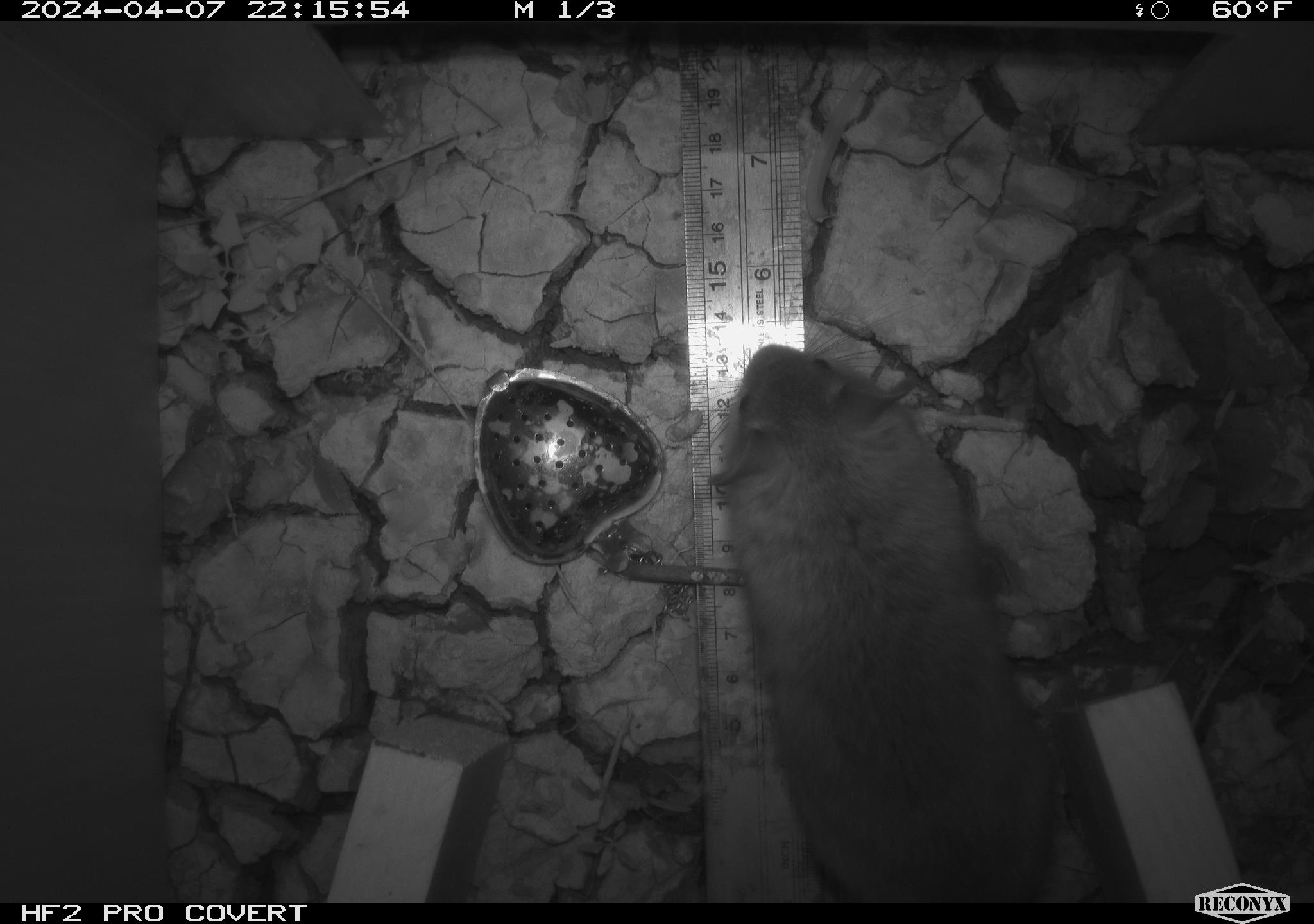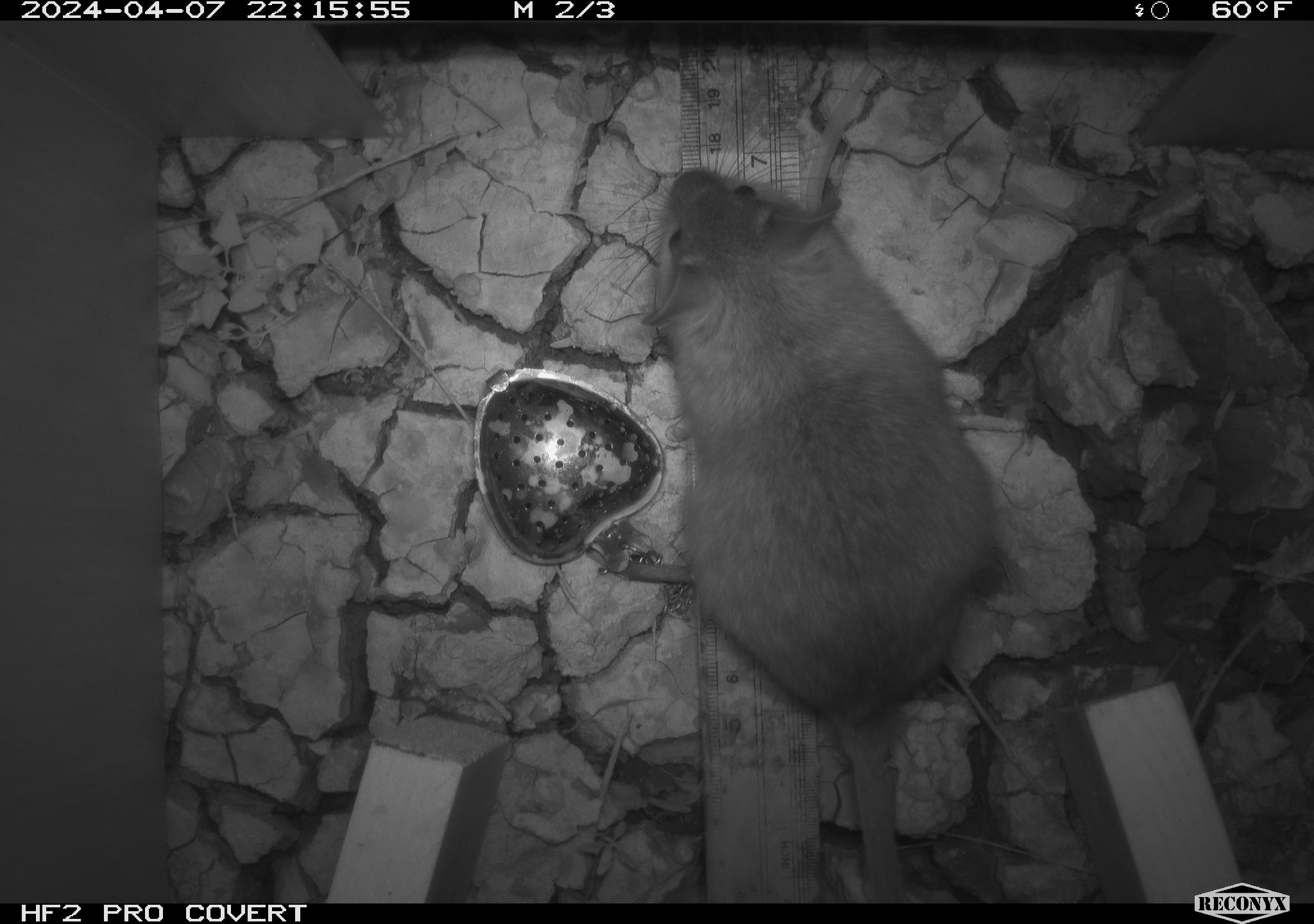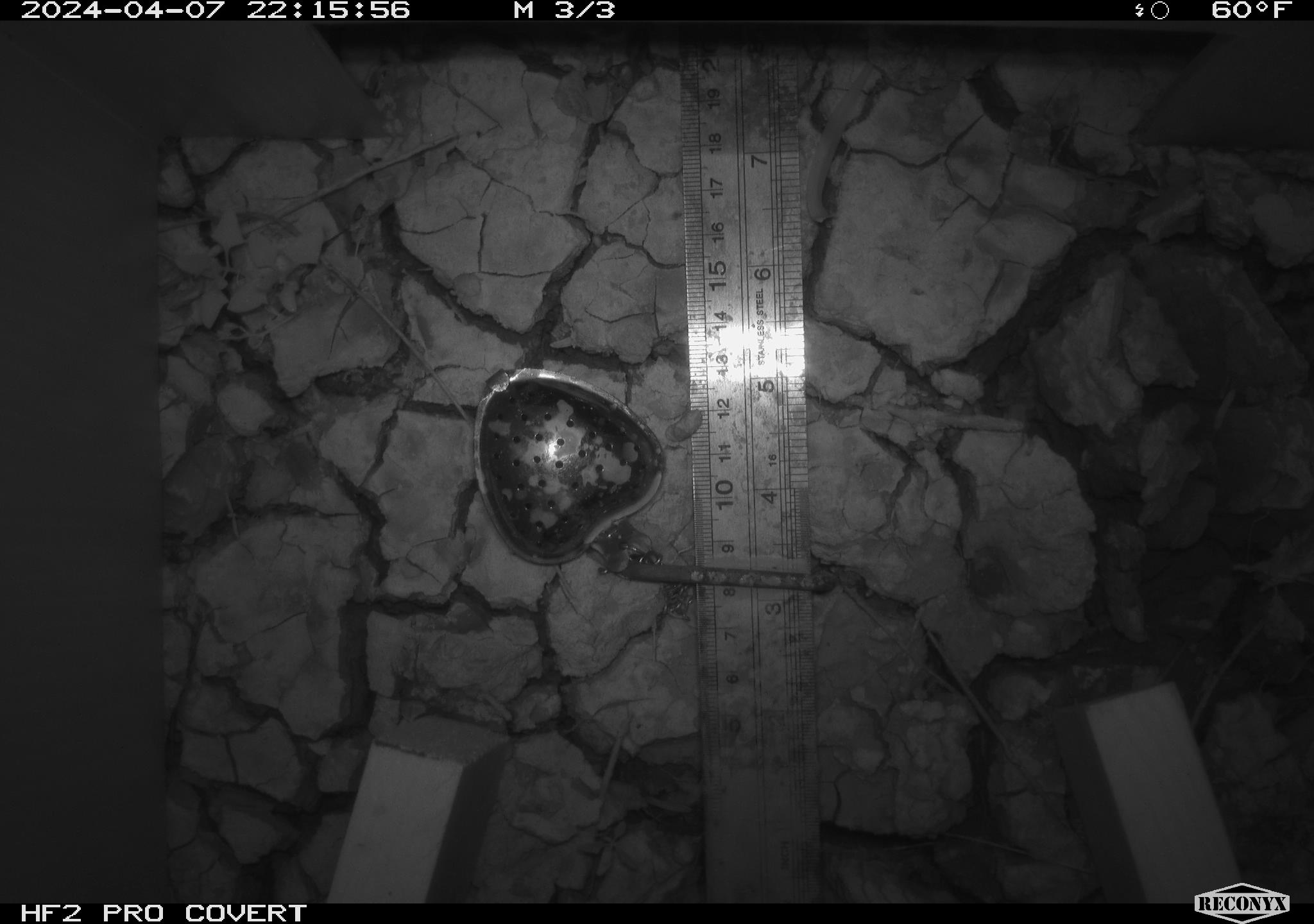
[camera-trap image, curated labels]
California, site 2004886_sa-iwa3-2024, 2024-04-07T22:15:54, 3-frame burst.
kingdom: Animalia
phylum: Chordata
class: Mammalia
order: Rodentia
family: Cricetidae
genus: Neotoma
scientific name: Neotoma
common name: pack rat or woodrat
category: neotoma species